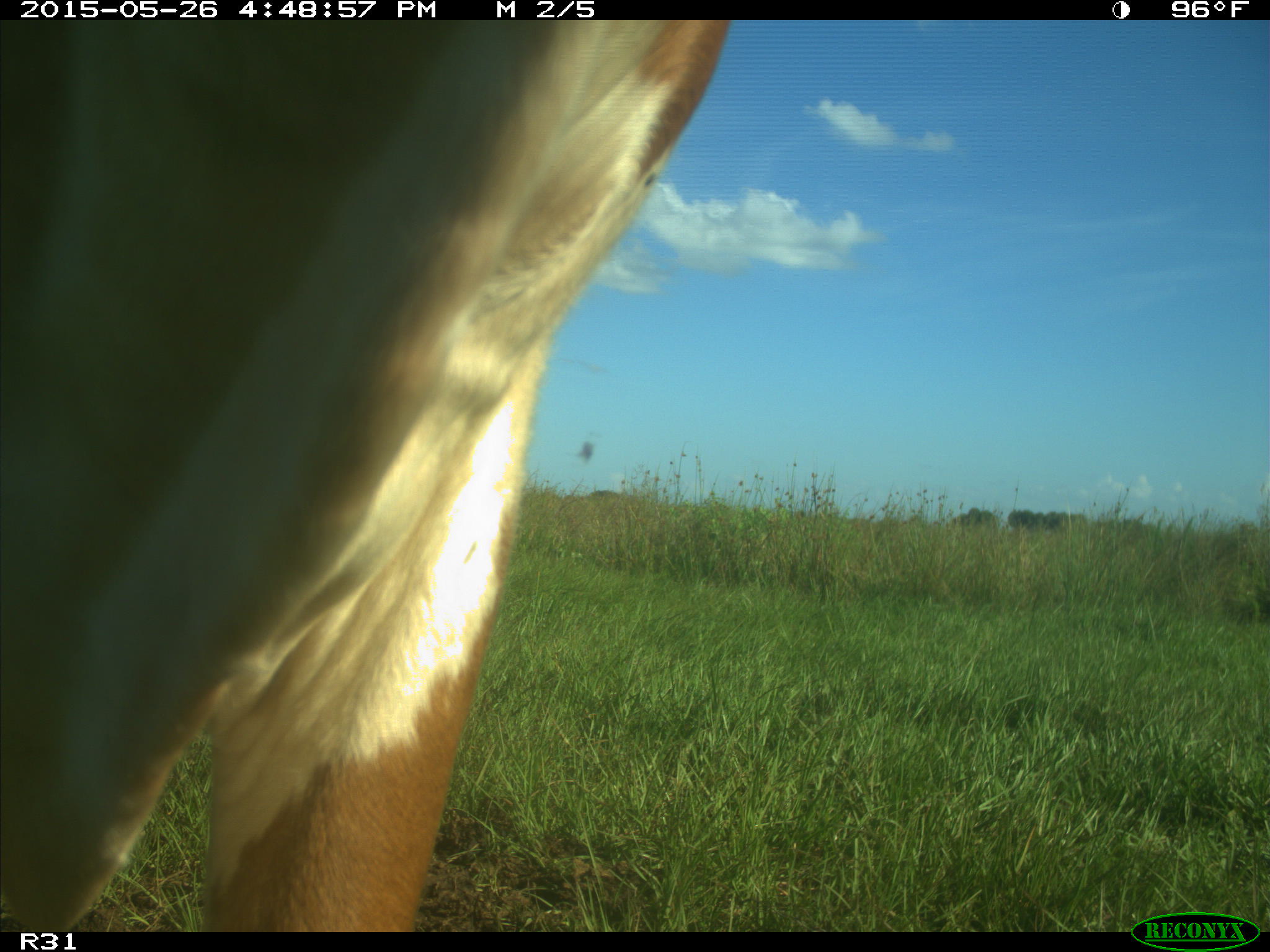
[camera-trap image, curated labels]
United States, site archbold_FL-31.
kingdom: Animalia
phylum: Chordata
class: Mammalia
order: Artiodactyla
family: Bovidae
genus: Bos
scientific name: Bos taurus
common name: domestic cow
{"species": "Bos taurus (domestic cow)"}